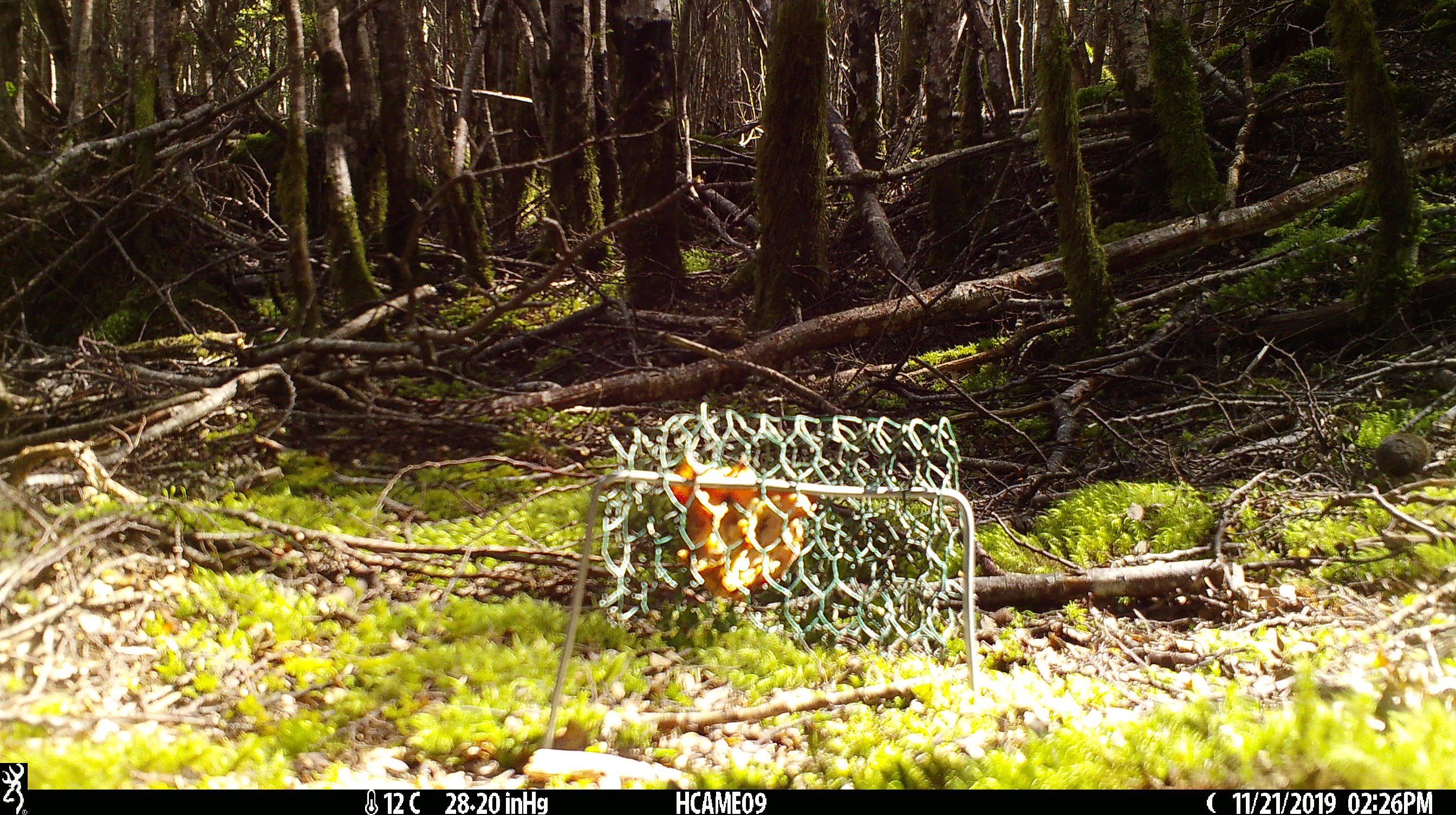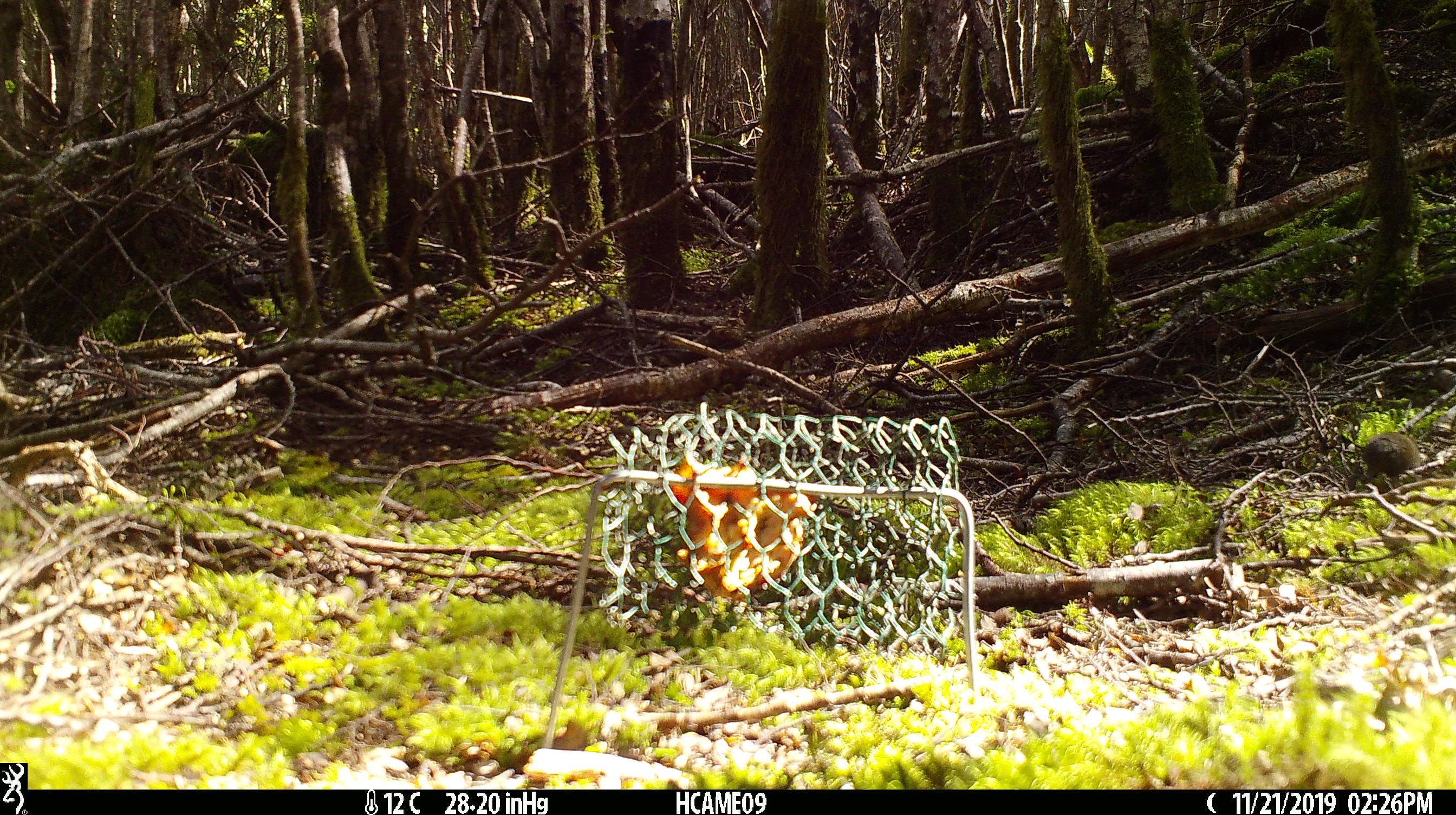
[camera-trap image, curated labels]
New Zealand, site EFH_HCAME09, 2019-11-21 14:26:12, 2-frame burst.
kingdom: Animalia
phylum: Chordata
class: Mammalia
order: Rodentia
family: Muridae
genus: Mus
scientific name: Mus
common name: mouse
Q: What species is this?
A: Mouse (Mus).